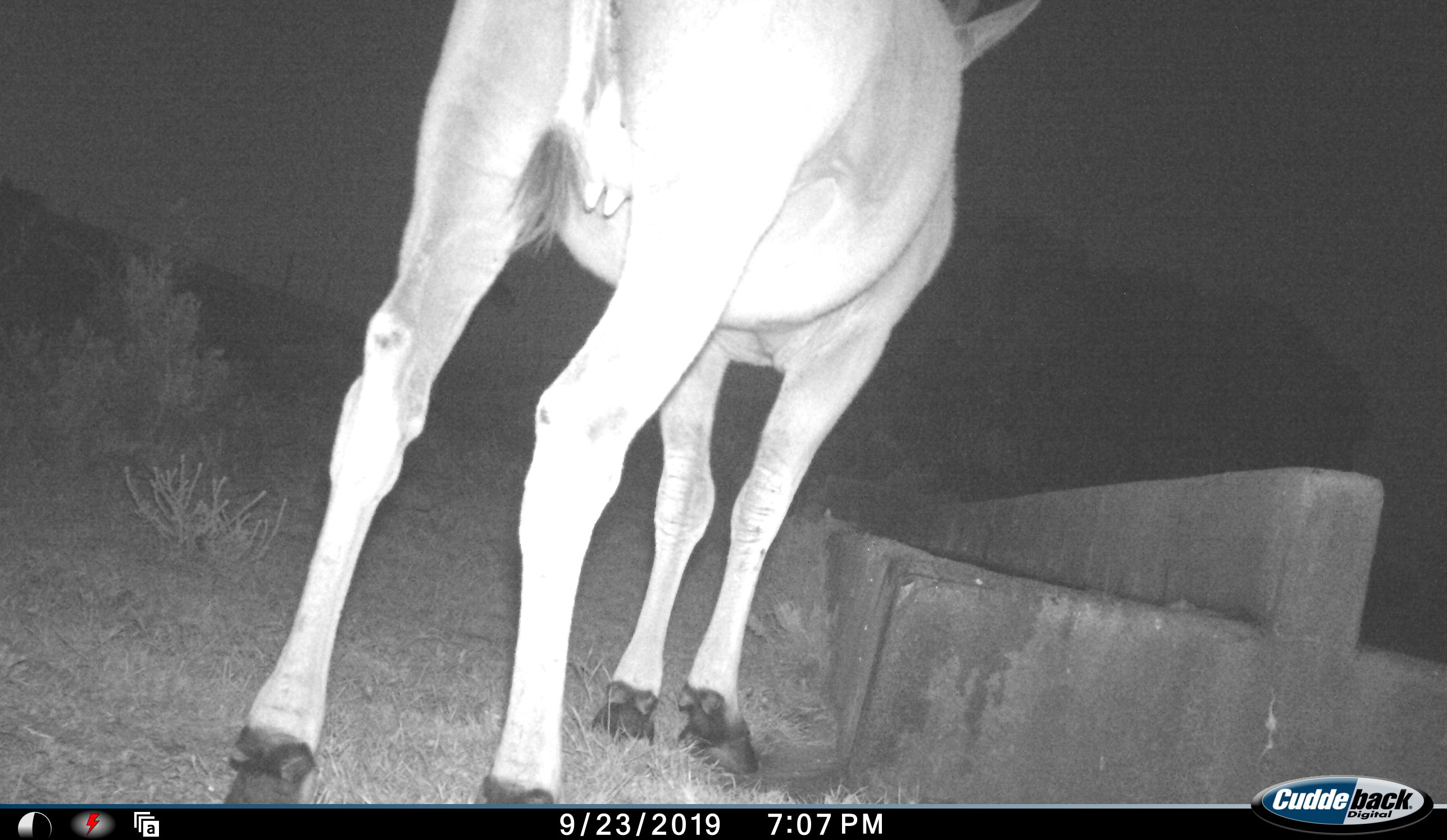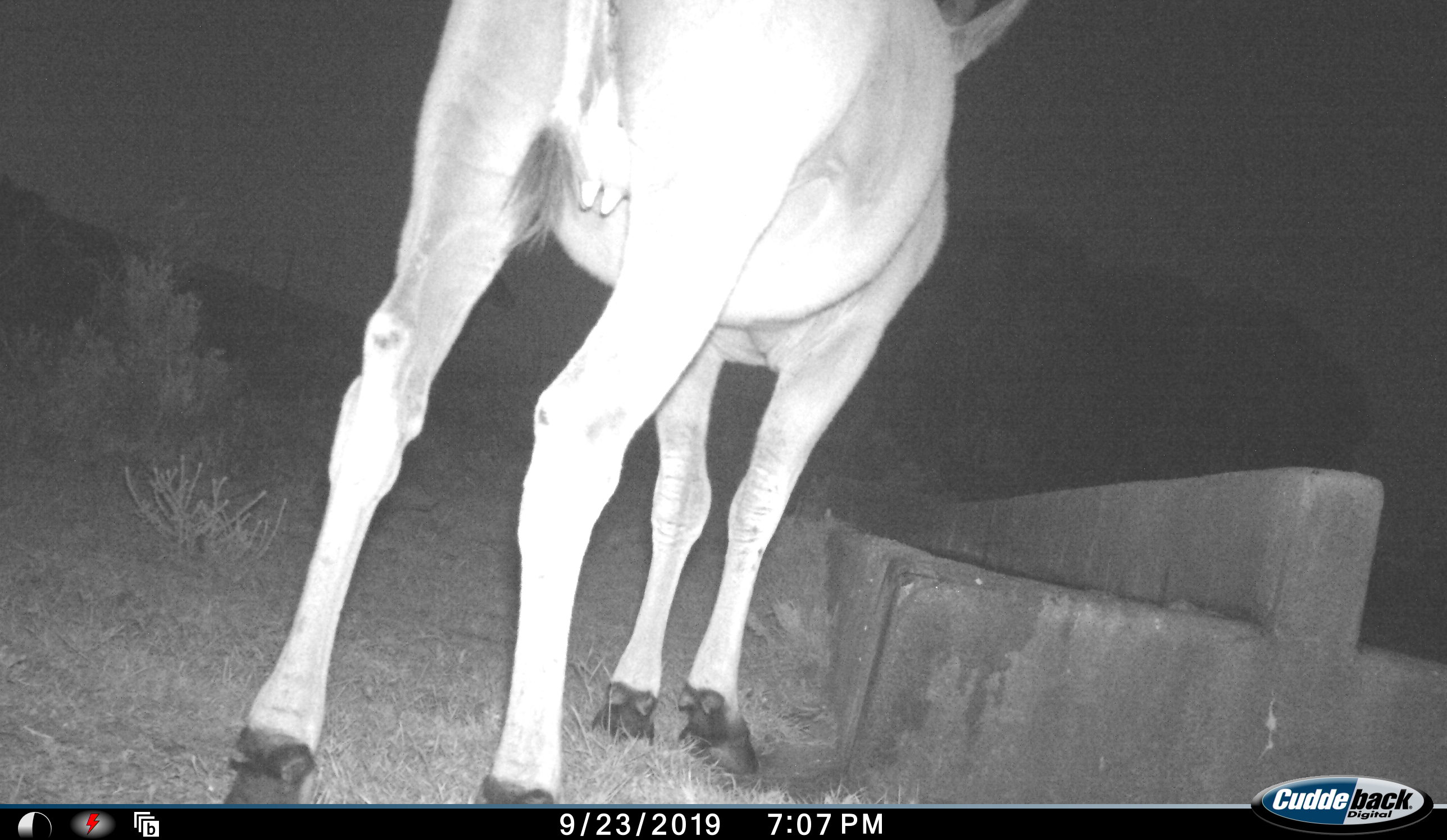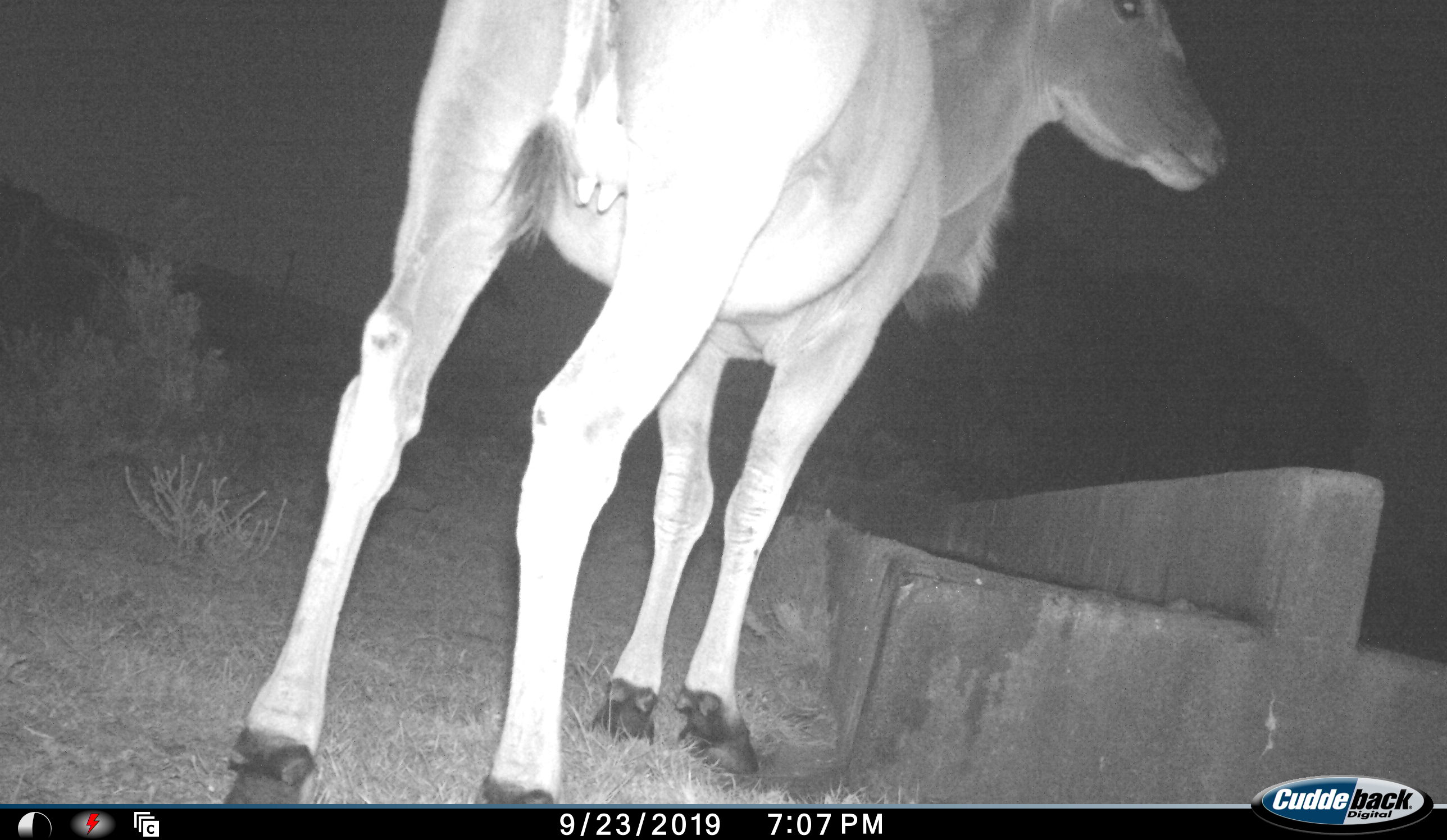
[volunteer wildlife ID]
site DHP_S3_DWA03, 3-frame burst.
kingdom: Animalia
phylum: Chordata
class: Mammalia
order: Artiodactyla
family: Bovidae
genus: Tragelaphus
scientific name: Tragelaphus oryx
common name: eland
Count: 1.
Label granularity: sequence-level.